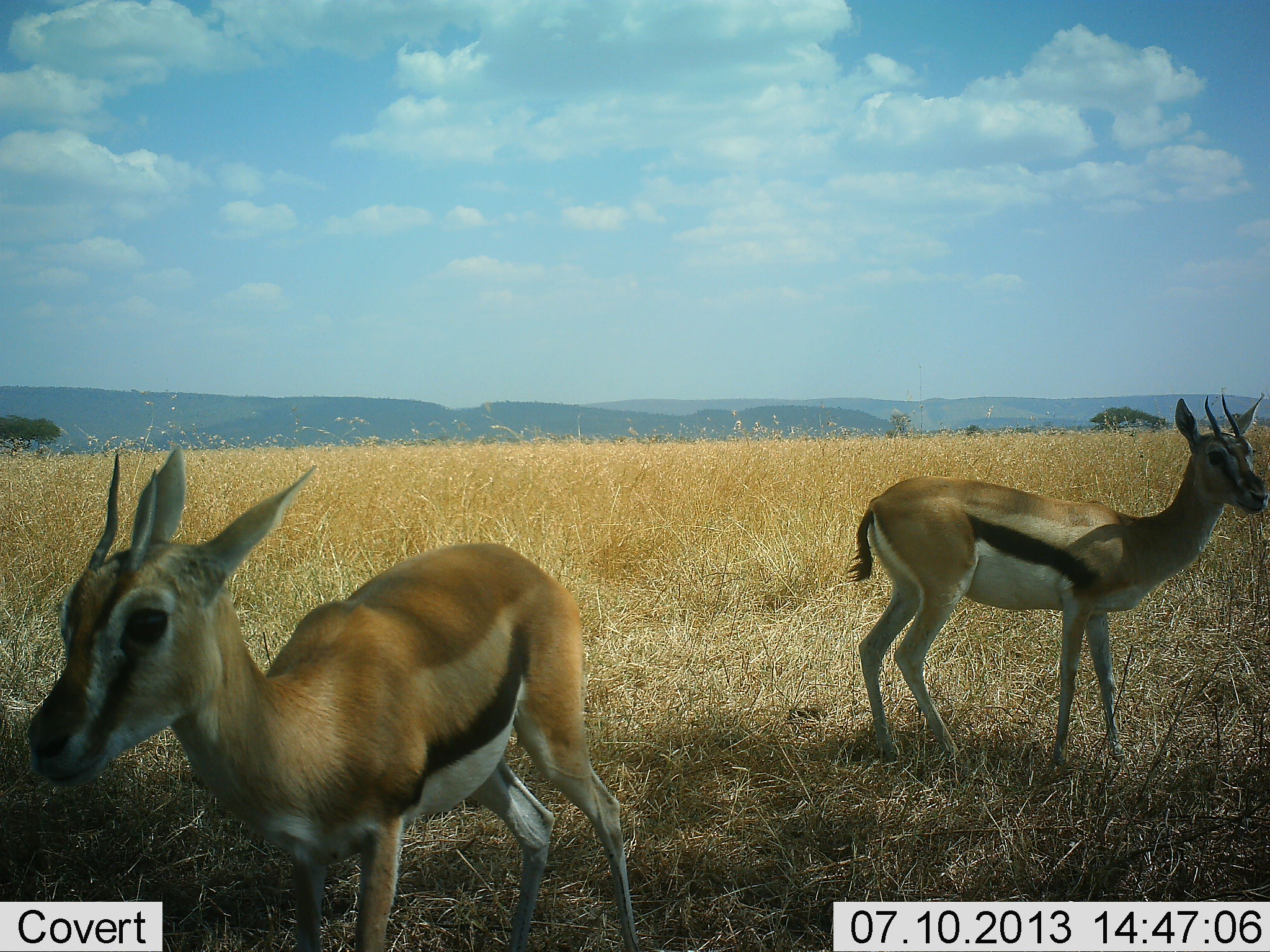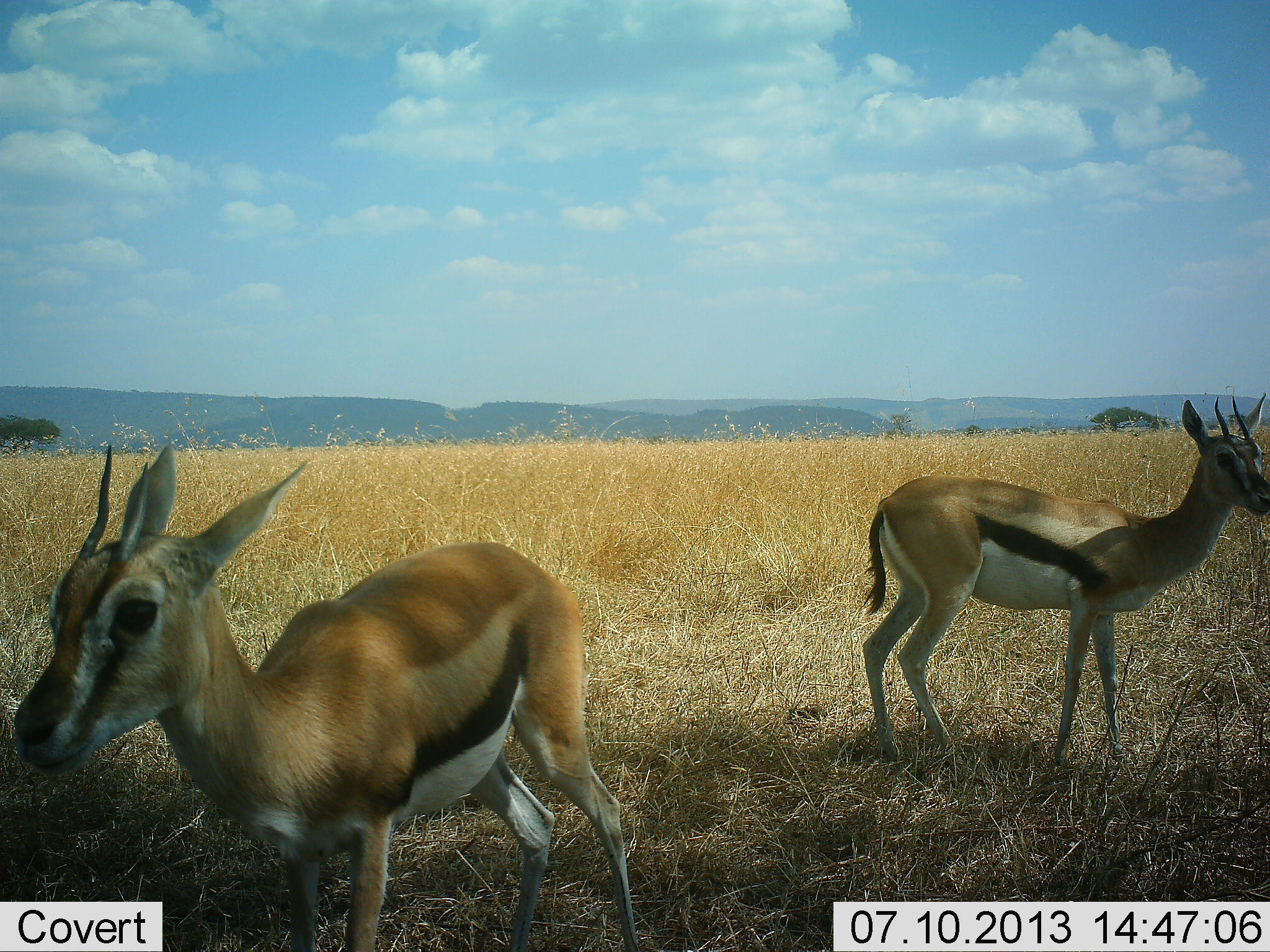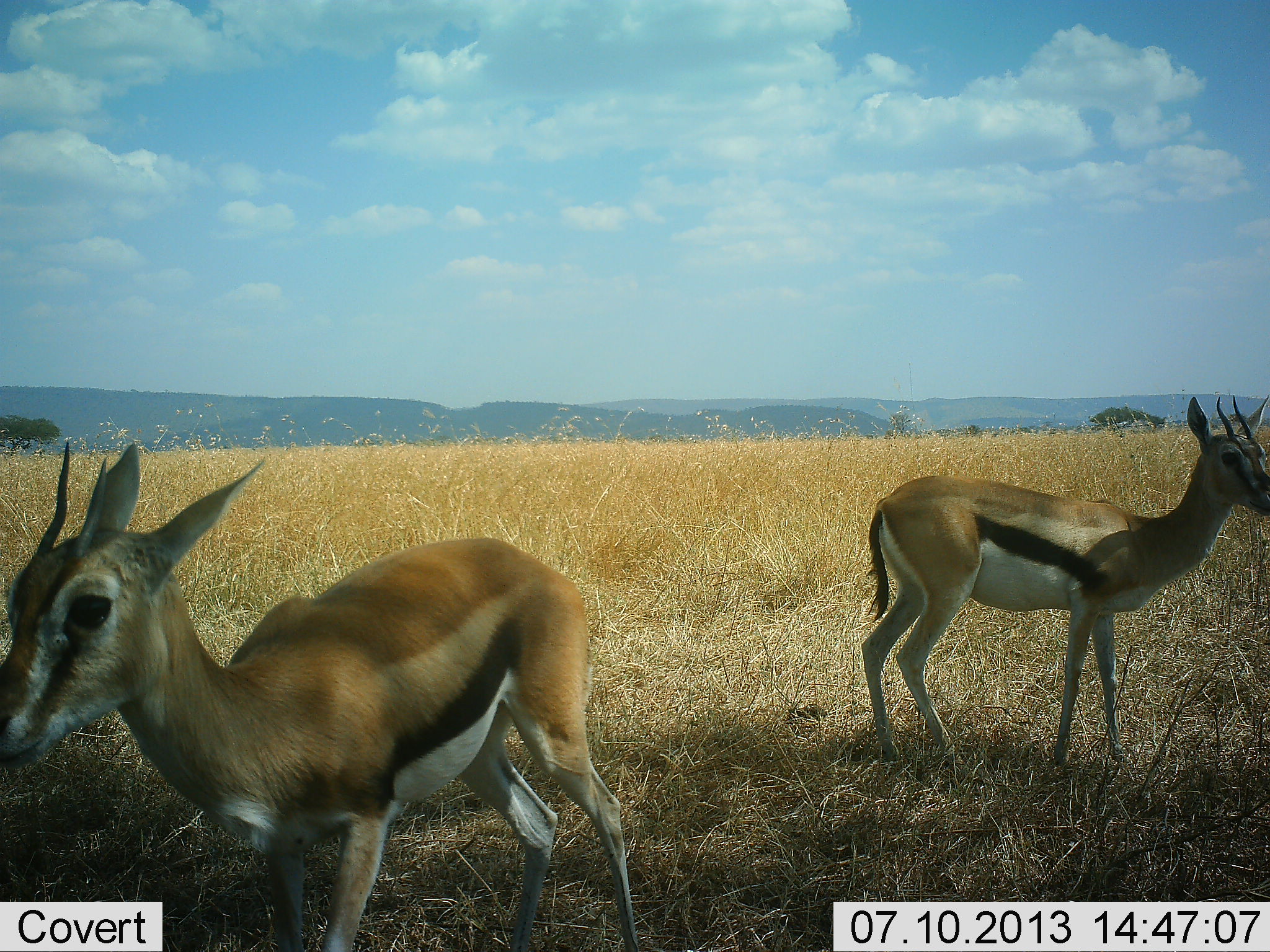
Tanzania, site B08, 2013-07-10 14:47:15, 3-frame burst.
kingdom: Animalia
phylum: Chordata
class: Mammalia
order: Artiodactyla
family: Bovidae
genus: Eudorcas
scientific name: Eudorcas thomsonii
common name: thomson's gazelle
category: gazellethomsons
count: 2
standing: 91%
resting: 5%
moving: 5%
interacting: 0%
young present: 9%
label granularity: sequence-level